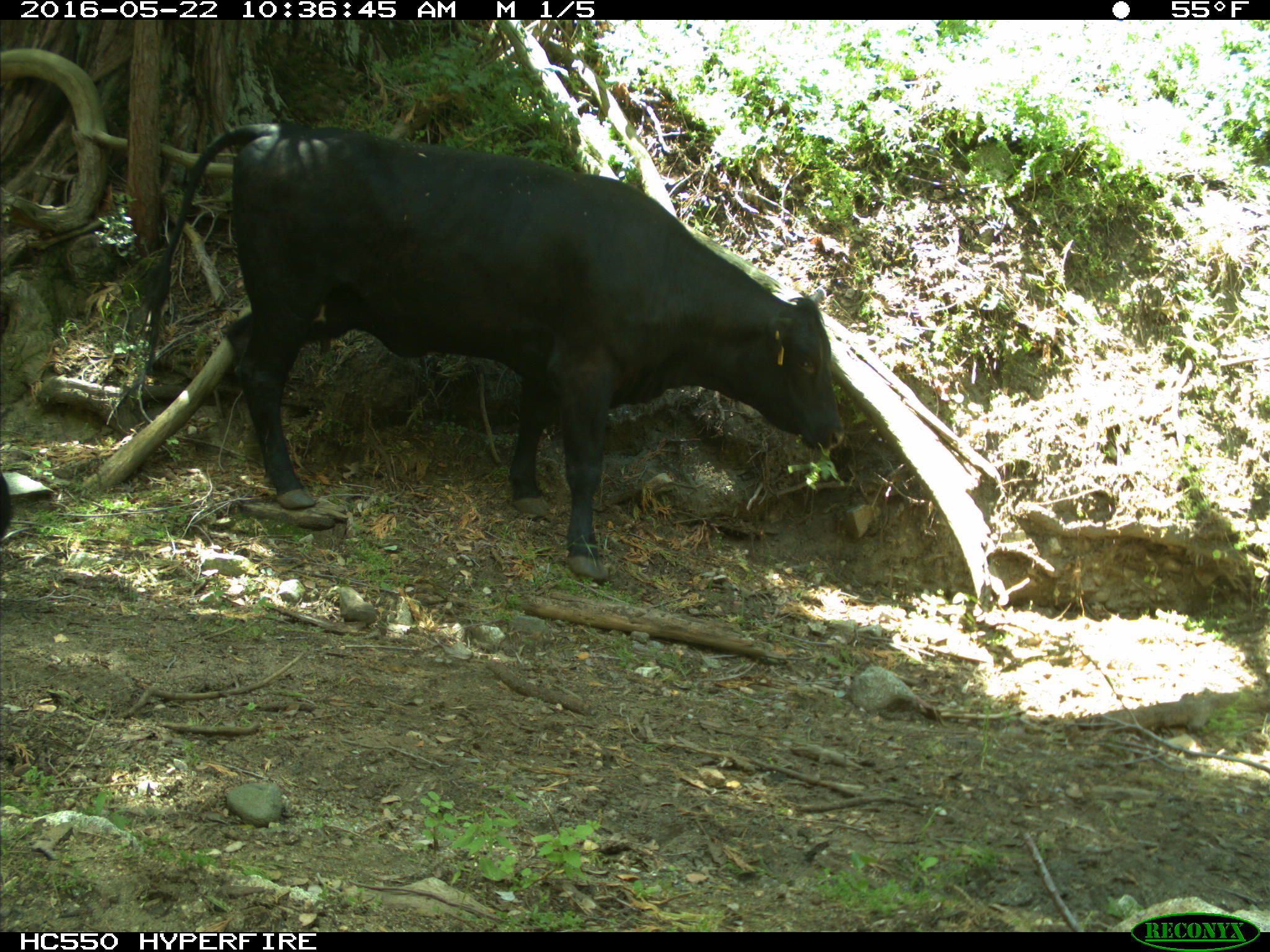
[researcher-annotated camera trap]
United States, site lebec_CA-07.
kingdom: Animalia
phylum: Chordata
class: Mammalia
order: Artiodactyla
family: Bovidae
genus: Bos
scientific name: Bos taurus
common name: domestic cow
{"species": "Bos taurus (domestic cow)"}